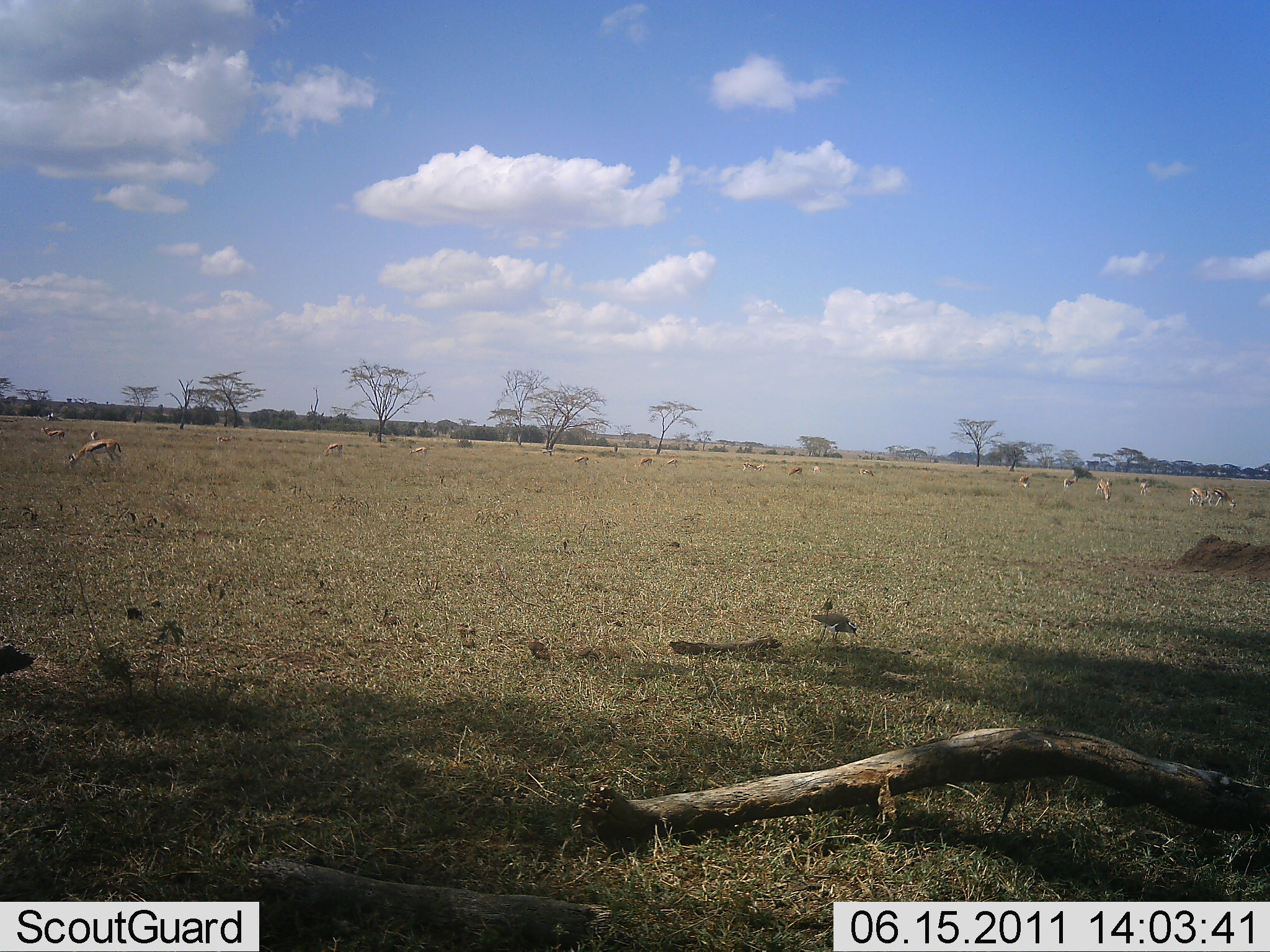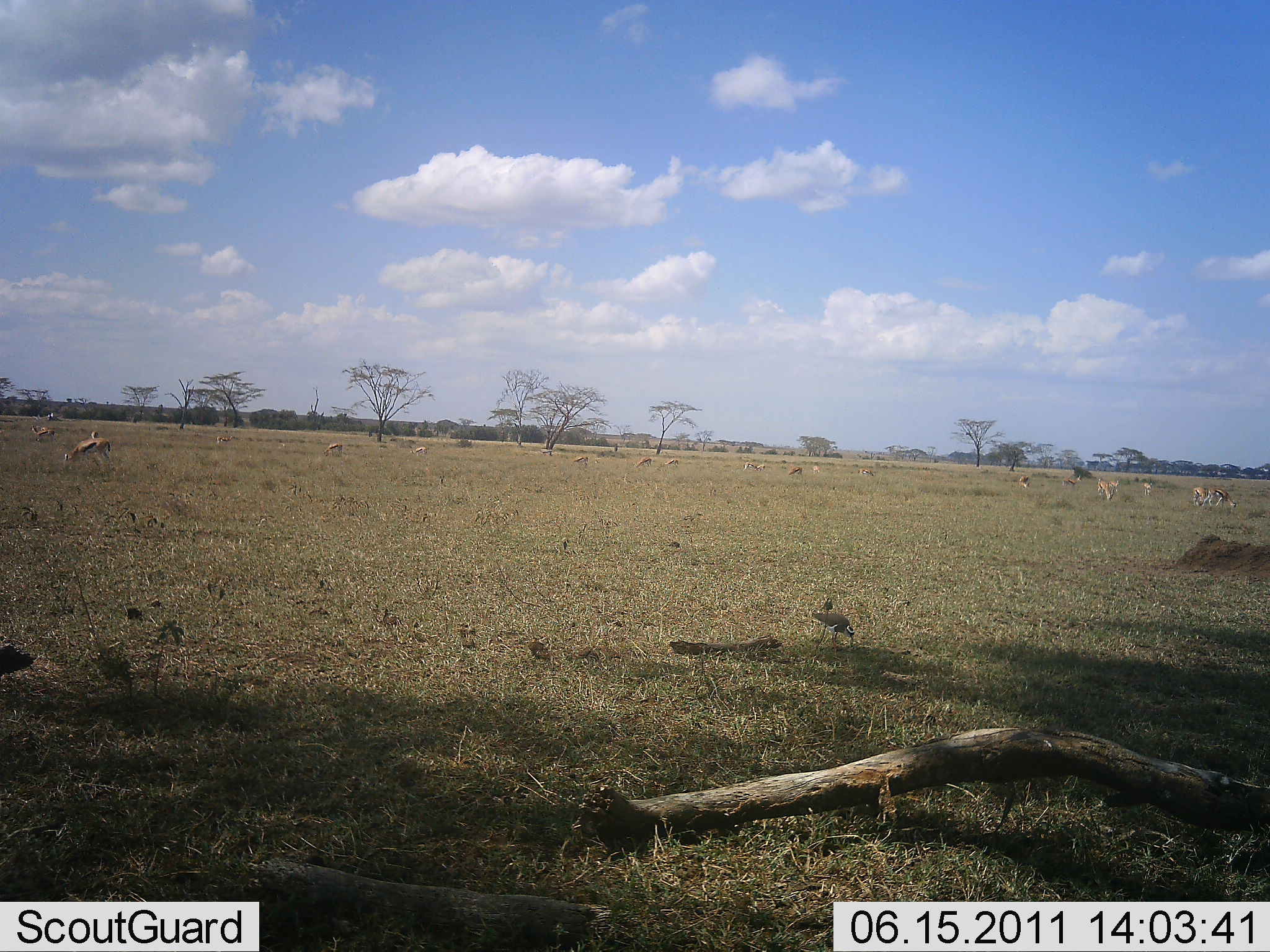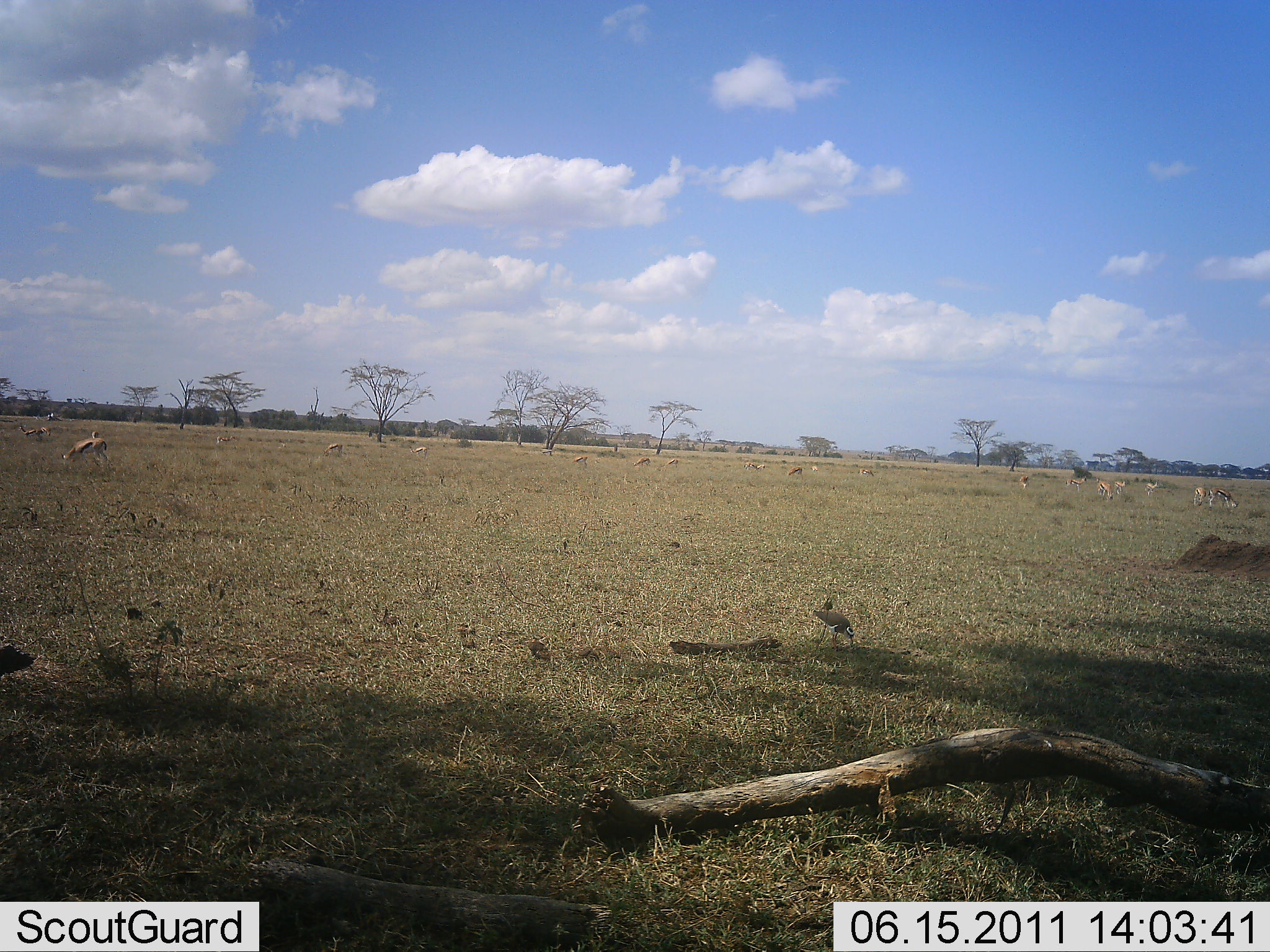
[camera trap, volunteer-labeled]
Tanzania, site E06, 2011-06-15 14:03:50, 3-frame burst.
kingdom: Animalia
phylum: Chordata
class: Mammalia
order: Artiodactyla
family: Bovidae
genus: Eudorcas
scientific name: Eudorcas thomsonii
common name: thomson's gazelle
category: gazellethomsons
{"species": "gazellethomsons (thomson's gazelle) (Eudorcas thomsonii)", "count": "11-50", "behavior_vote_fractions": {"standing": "50%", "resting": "12%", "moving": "12%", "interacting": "0%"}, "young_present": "0%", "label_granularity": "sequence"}